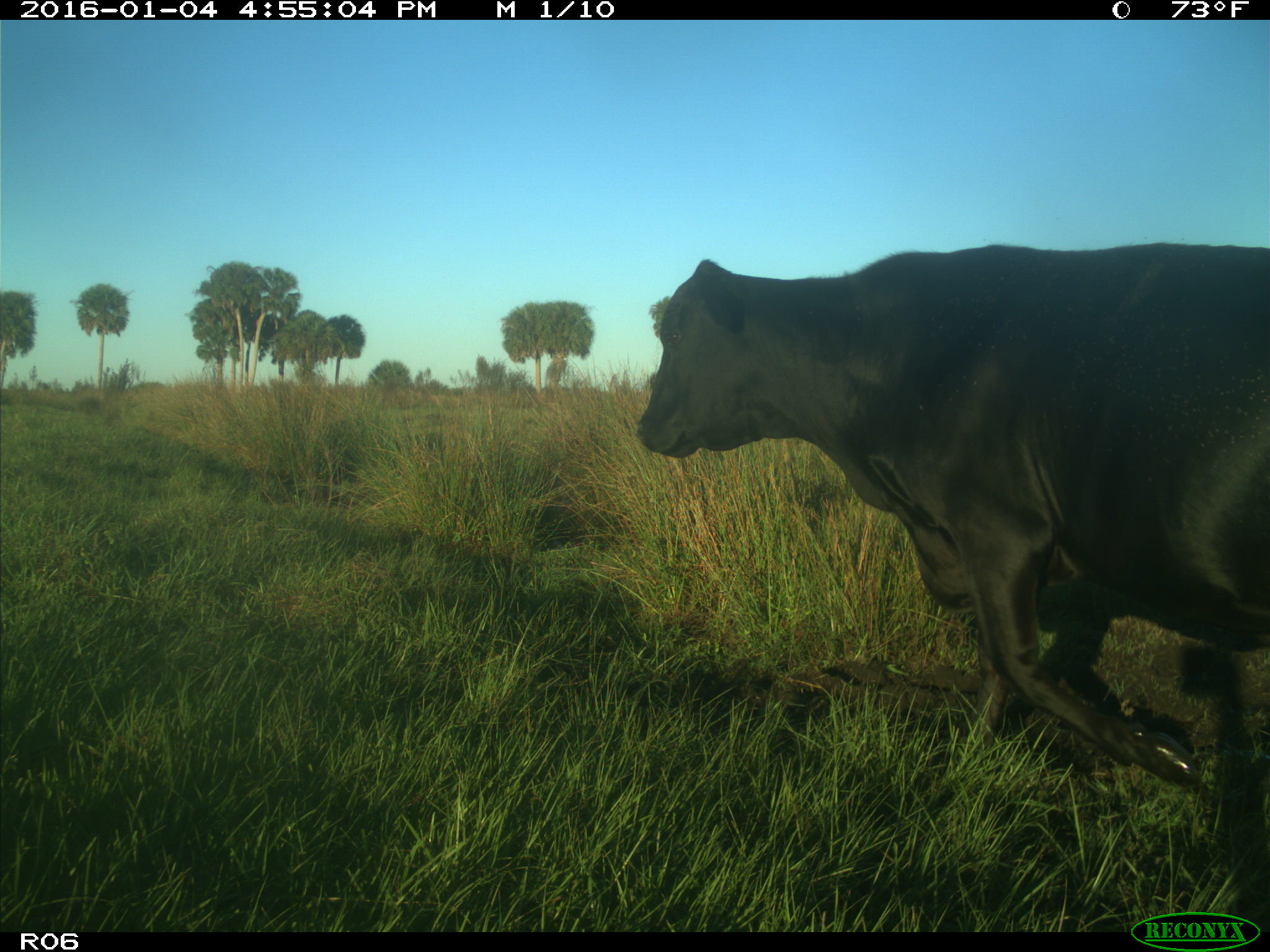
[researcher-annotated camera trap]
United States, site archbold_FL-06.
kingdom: Animalia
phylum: Chordata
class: Mammalia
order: Artiodactyla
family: Bovidae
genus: Bos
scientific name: Bos taurus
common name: domestic cow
Bos taurus (domestic cow).